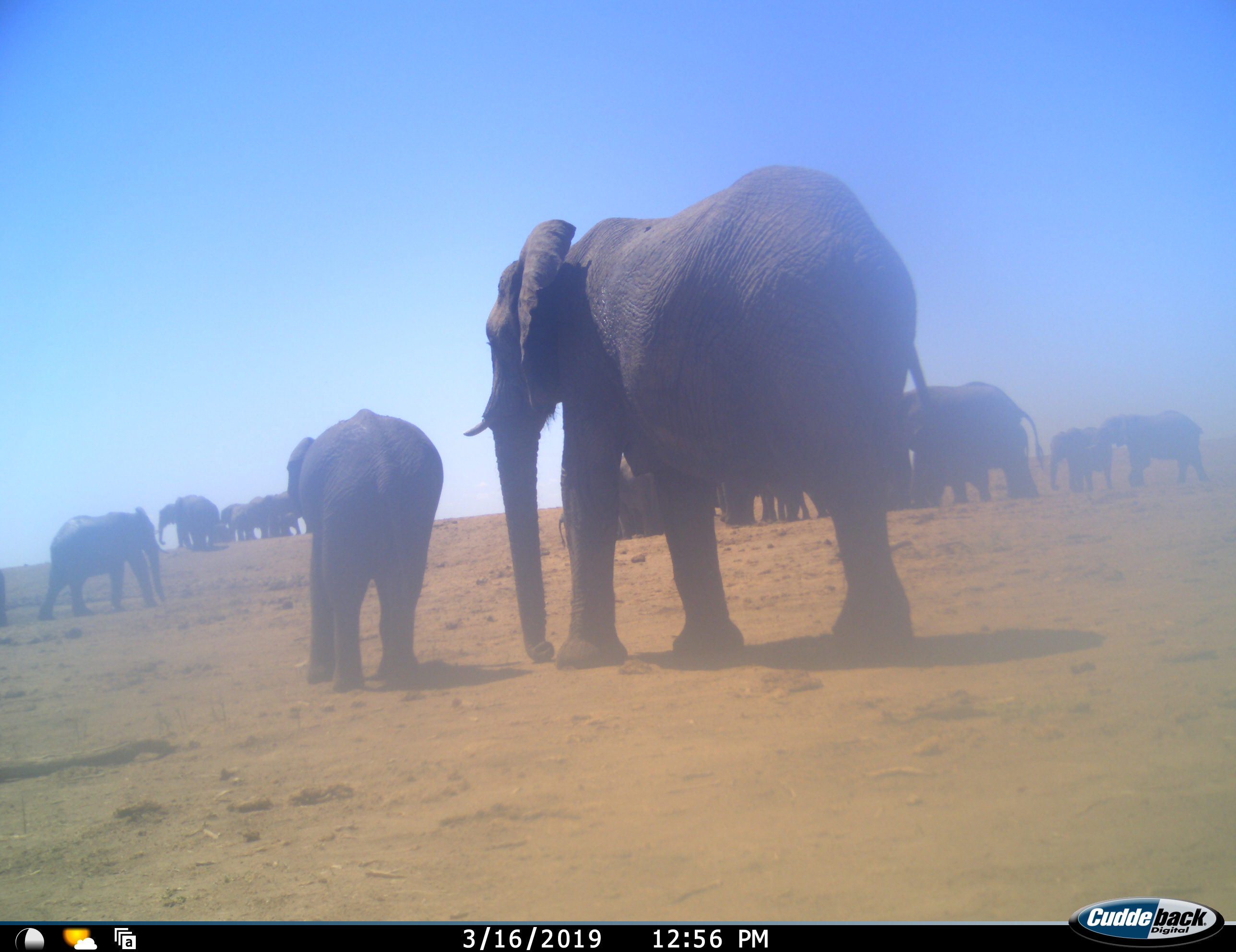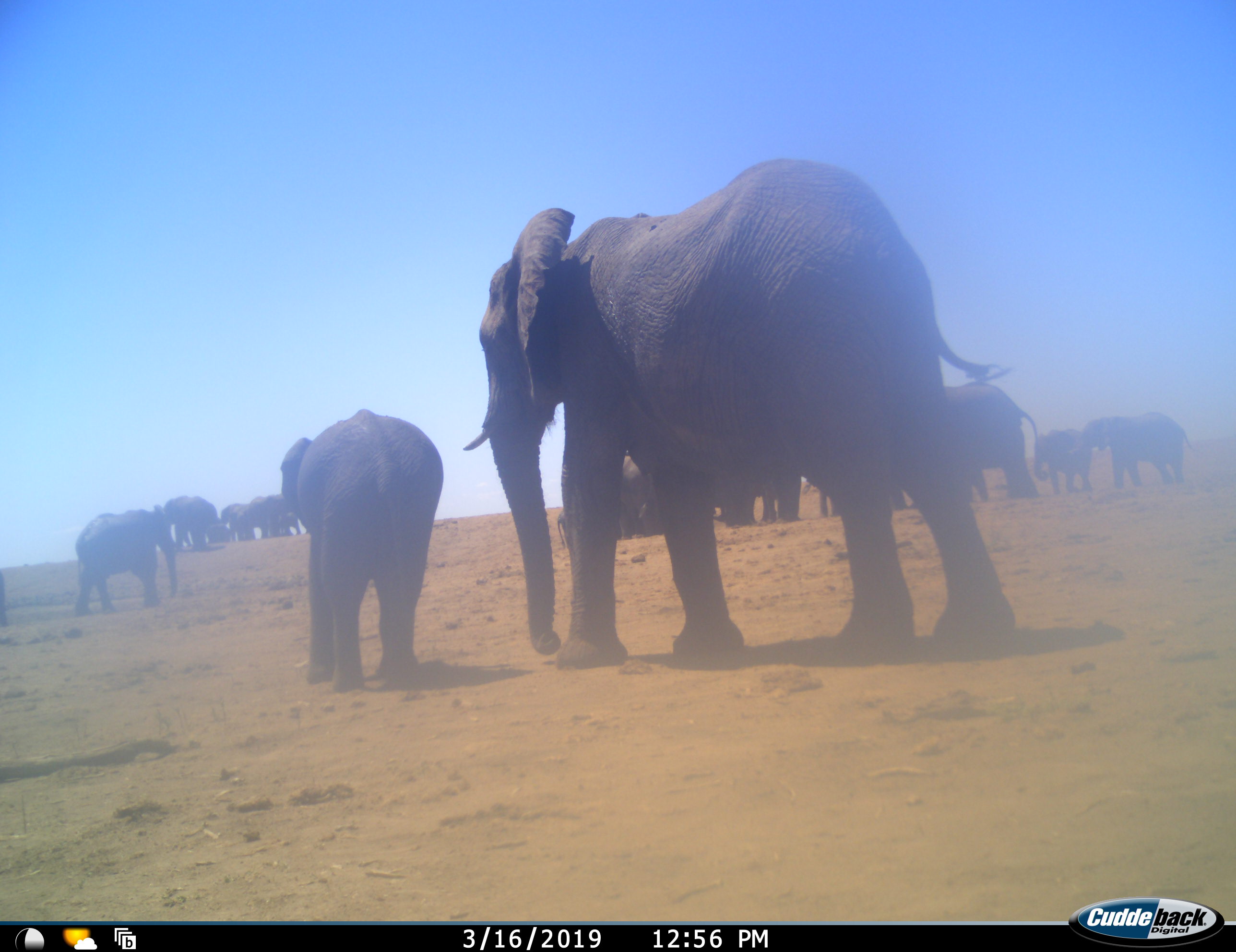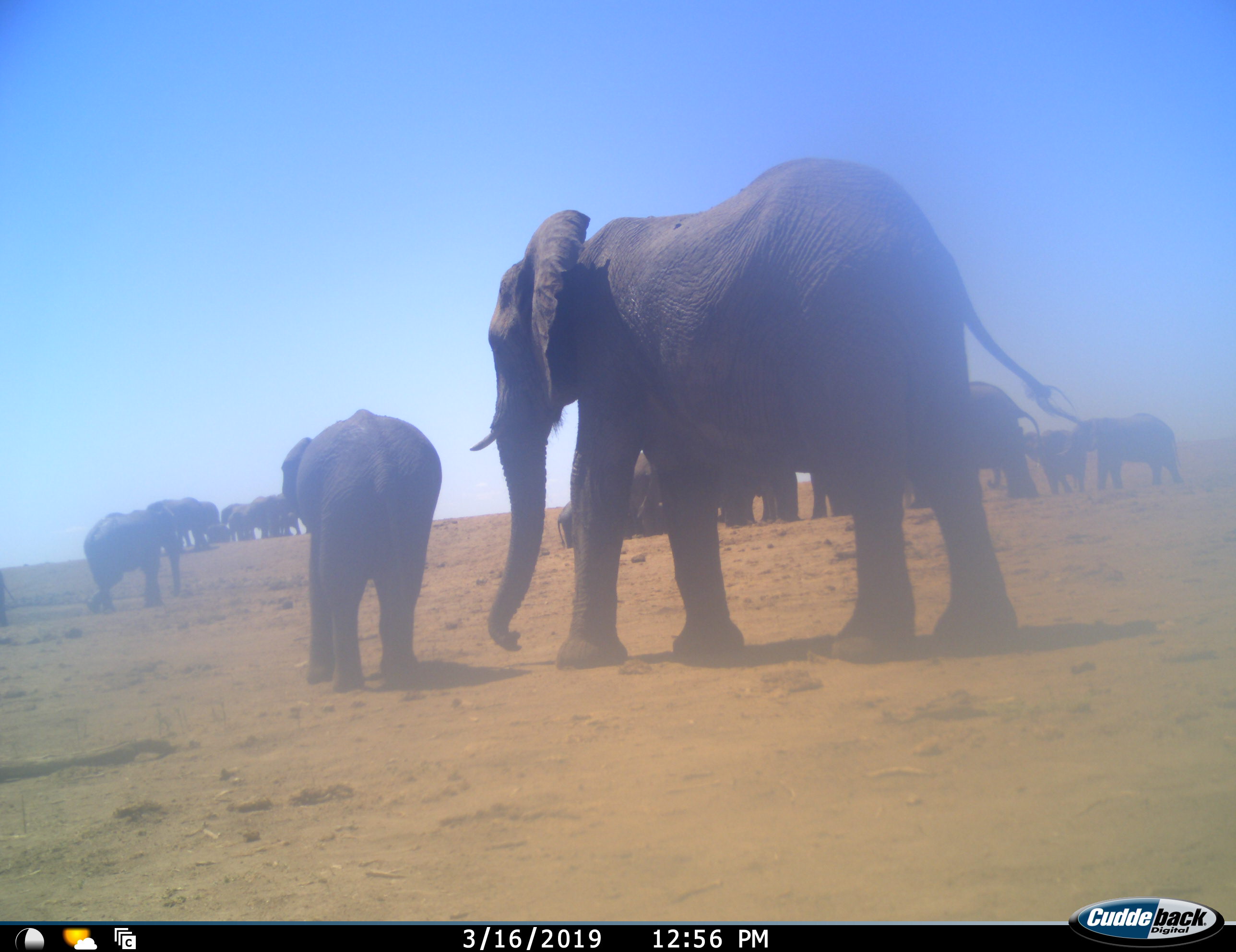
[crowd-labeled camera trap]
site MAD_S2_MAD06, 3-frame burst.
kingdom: Animalia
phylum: Chordata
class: Mammalia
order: Proboscidea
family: Elephantidae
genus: Loxodonta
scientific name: Loxodonta africana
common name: african bush elephant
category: elephant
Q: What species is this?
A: Elephant (african bush elephant) (Loxodonta africana).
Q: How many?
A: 11-50.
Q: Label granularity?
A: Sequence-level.